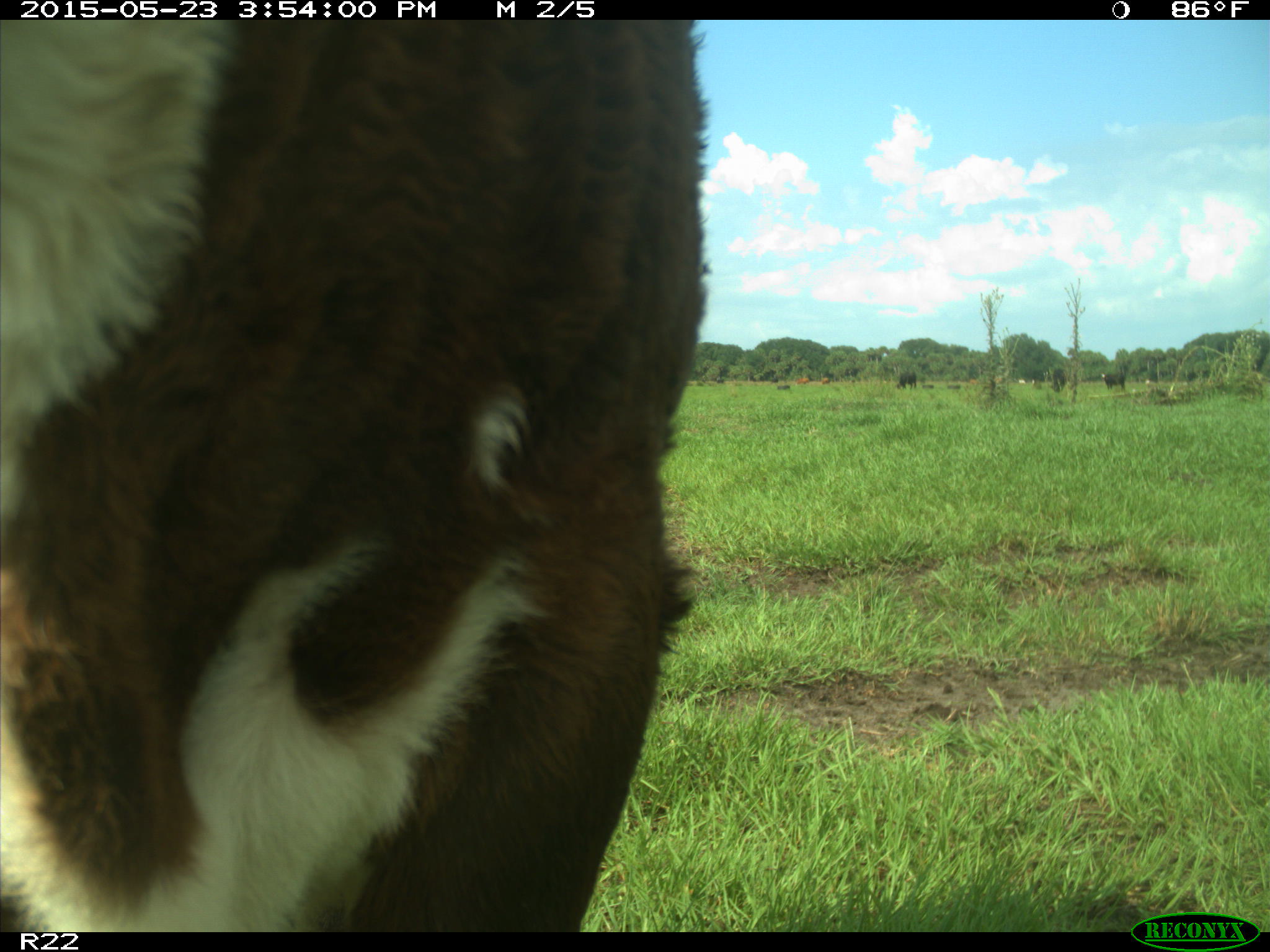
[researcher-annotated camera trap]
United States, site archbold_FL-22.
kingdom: Animalia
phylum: Chordata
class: Mammalia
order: Artiodactyla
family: Bovidae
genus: Bos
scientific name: Bos taurus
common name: domestic cow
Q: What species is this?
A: Bos taurus (domestic cow).